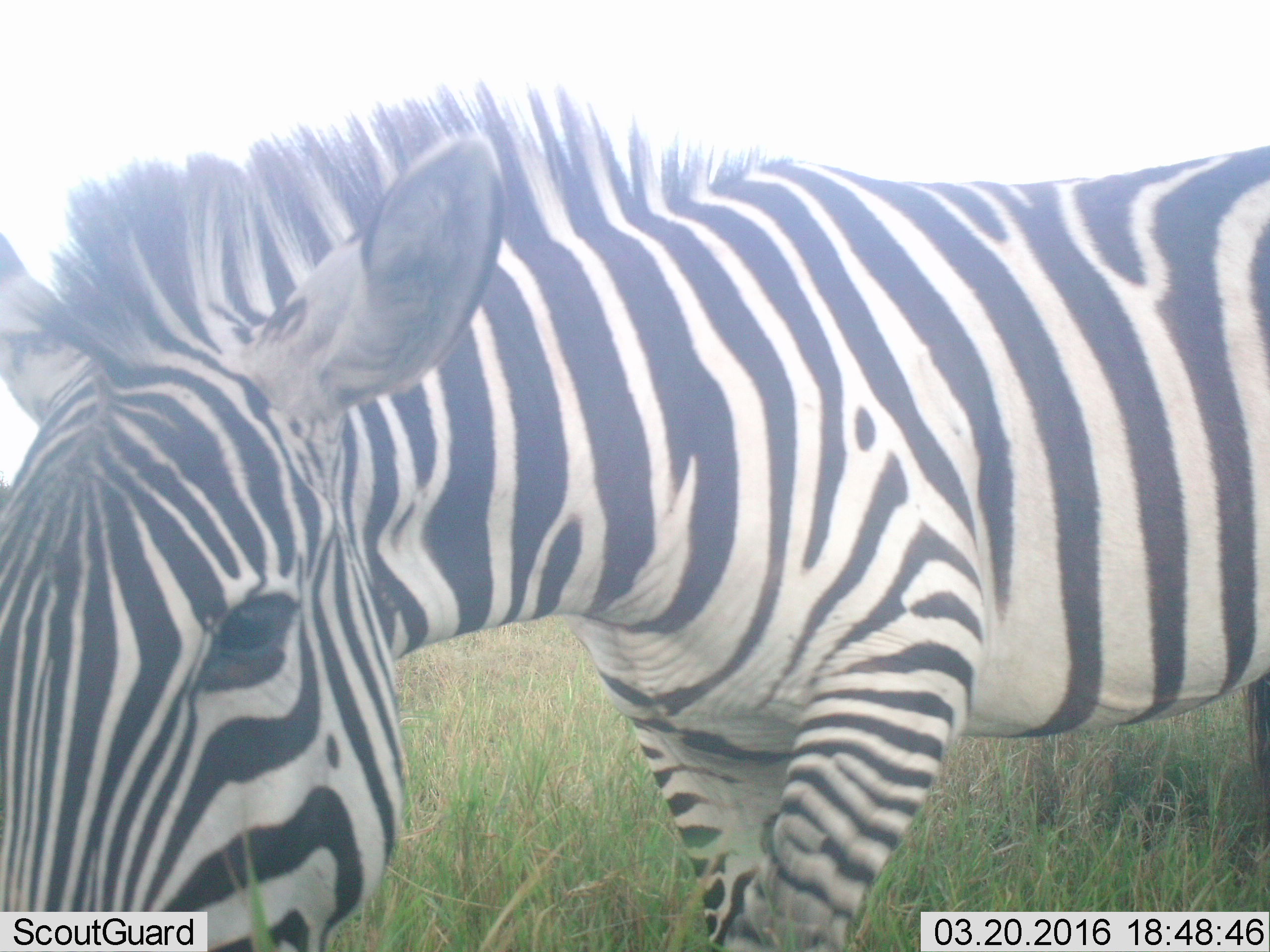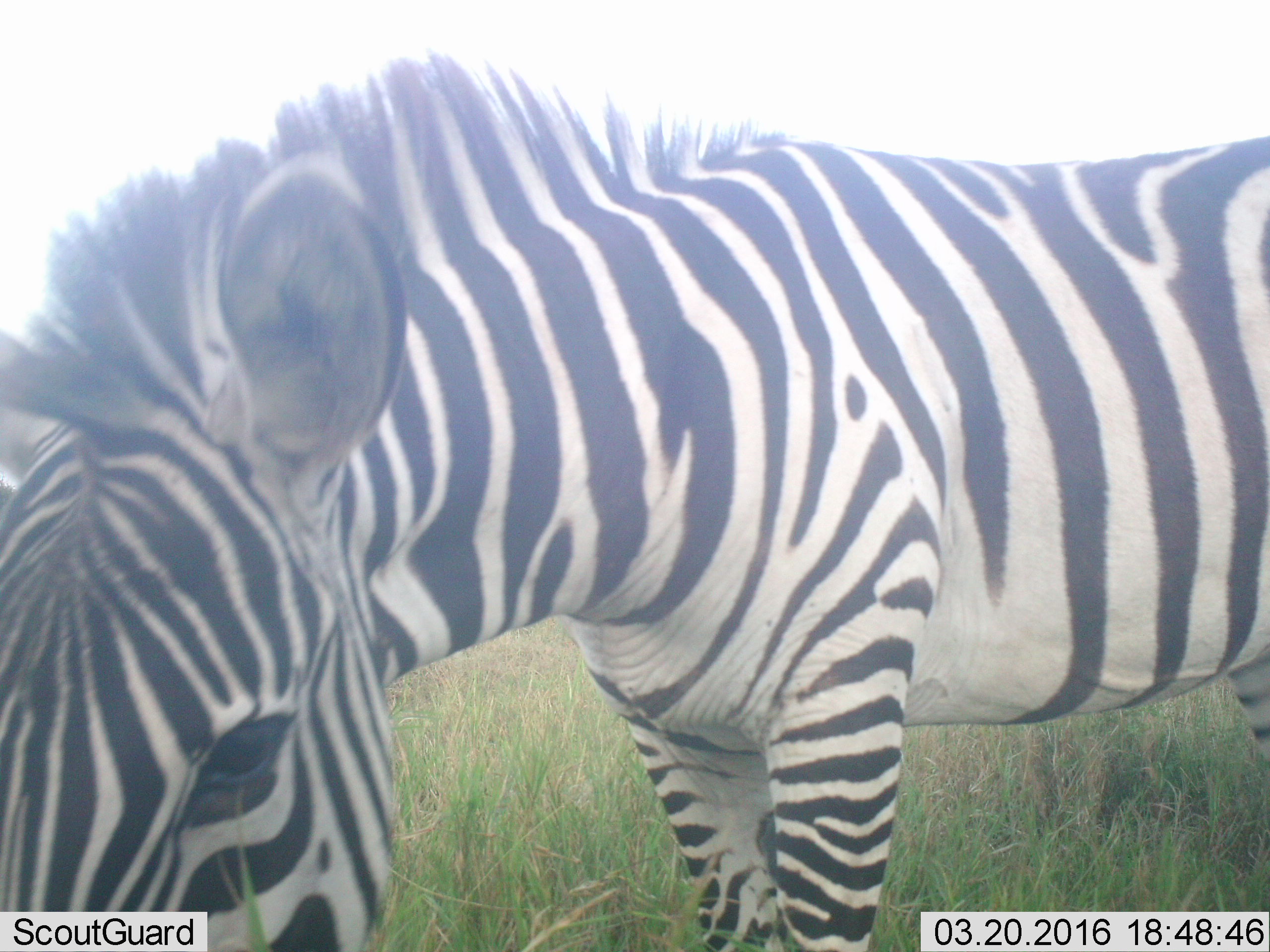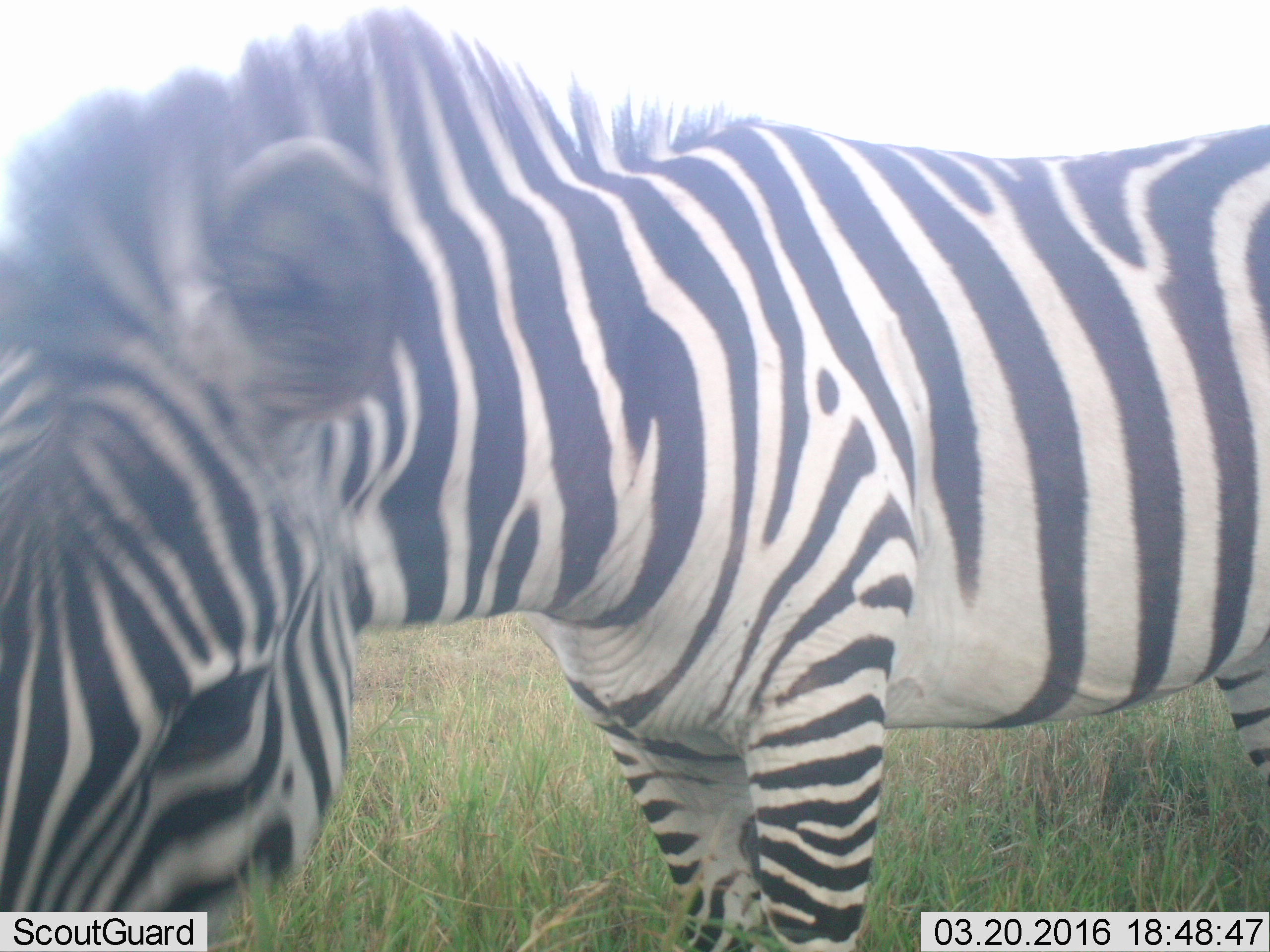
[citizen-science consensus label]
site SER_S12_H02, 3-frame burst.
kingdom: Animalia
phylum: Chordata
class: Mammalia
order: Perissodactyla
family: Equidae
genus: Equus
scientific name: Equus quagga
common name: plains zebra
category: zebraplains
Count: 1.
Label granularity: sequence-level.